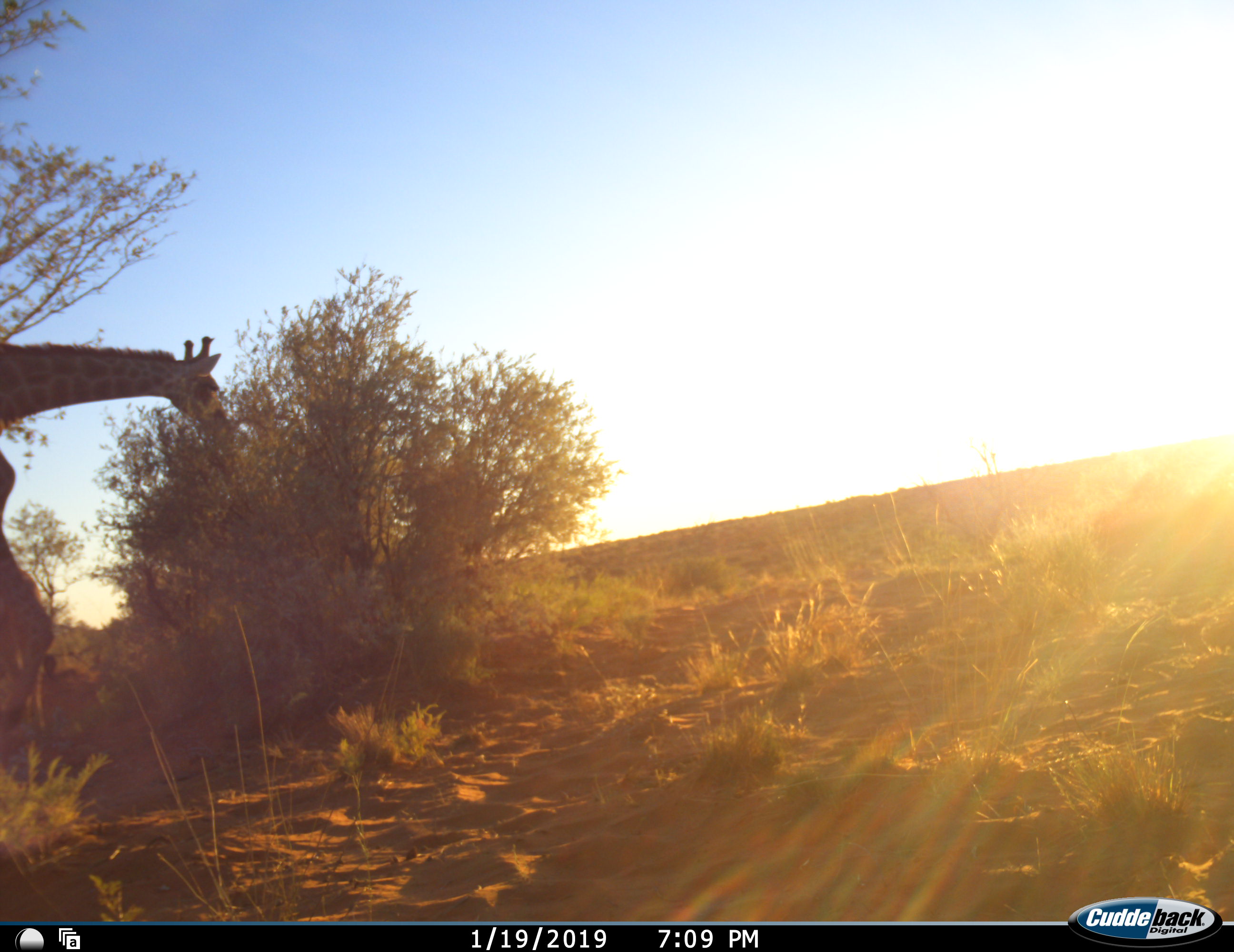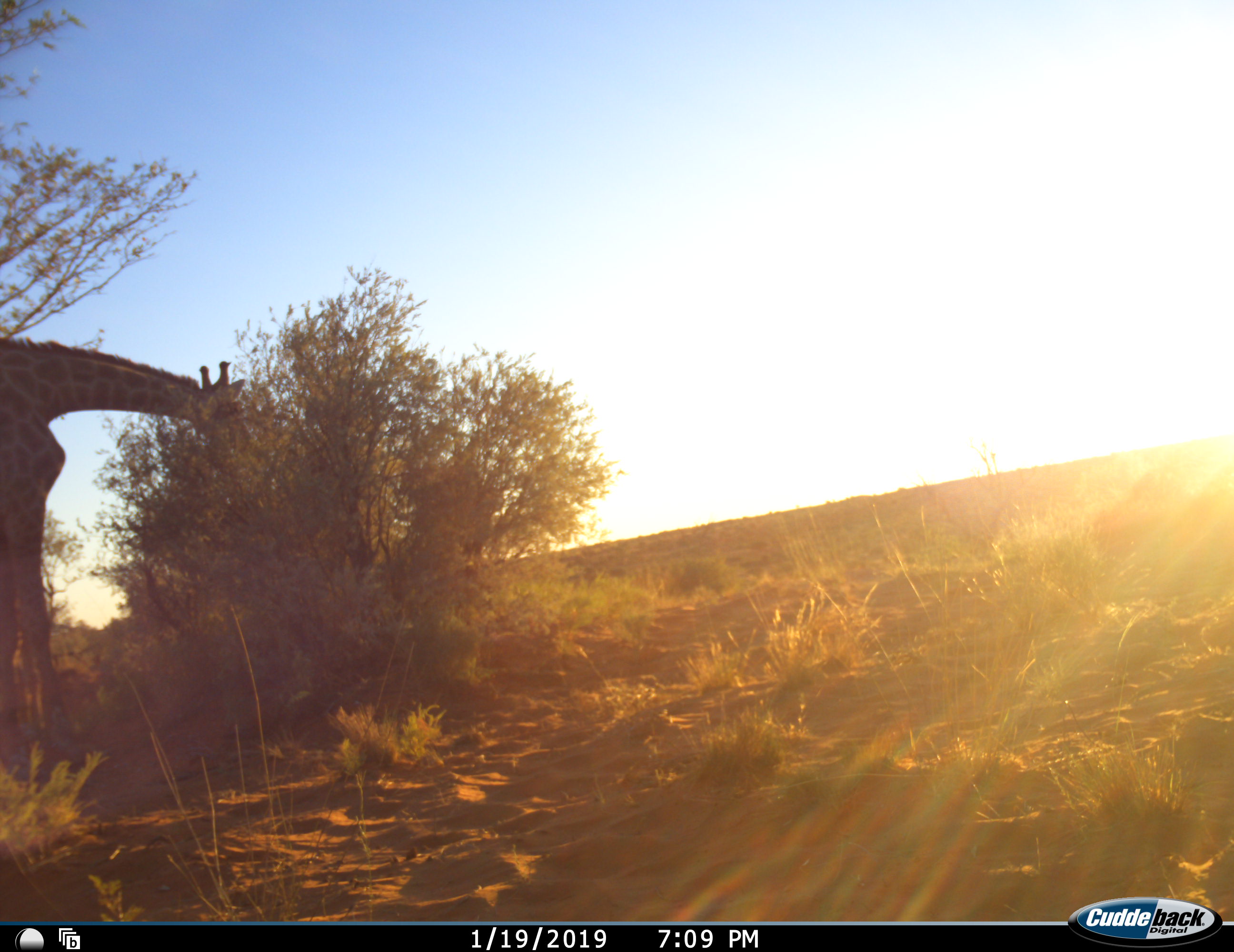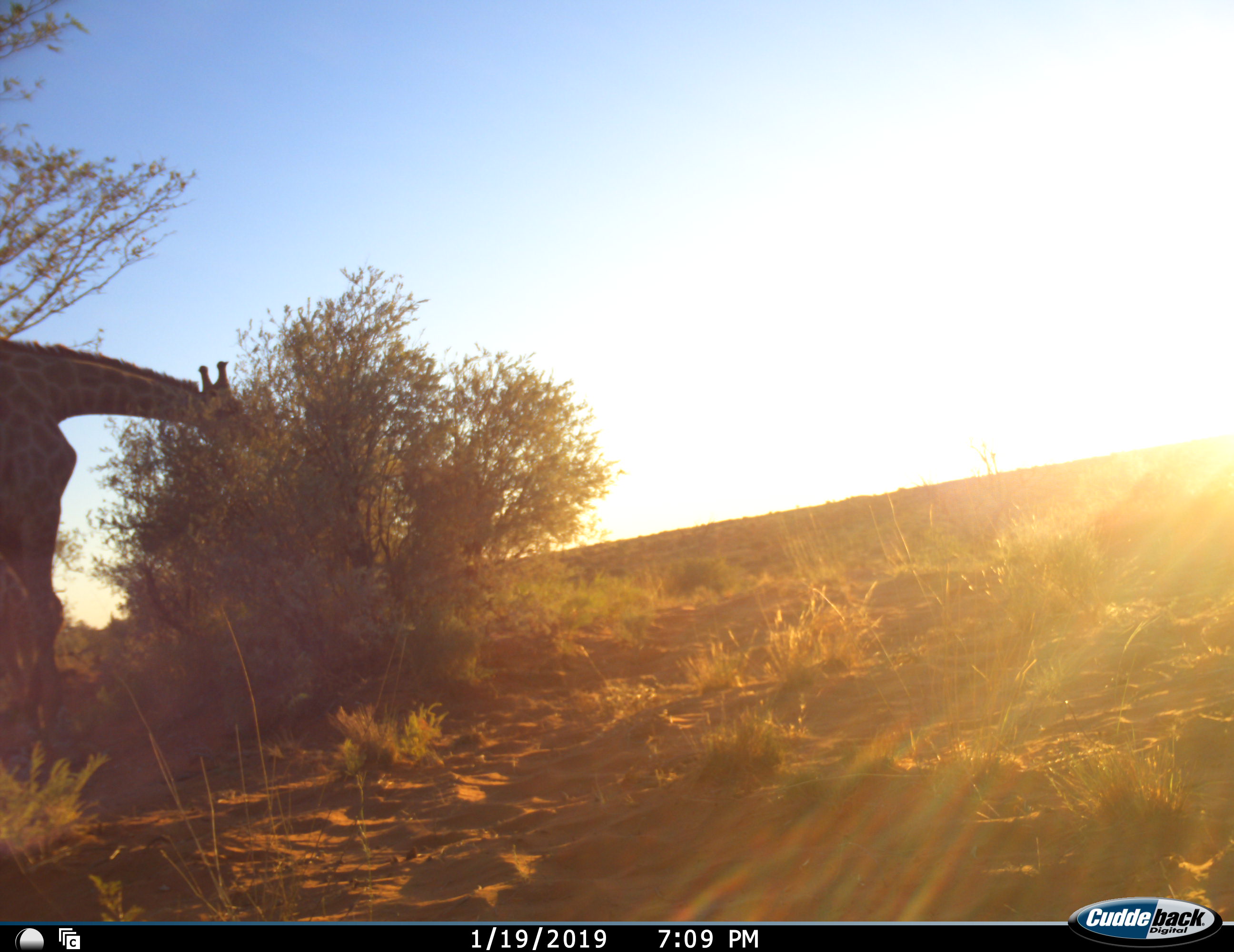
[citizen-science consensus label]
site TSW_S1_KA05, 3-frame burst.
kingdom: Animalia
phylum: Chordata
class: Mammalia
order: Artiodactyla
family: Giraffidae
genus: Giraffa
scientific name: Giraffa camelopardalis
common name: giraffe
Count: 1.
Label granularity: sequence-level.